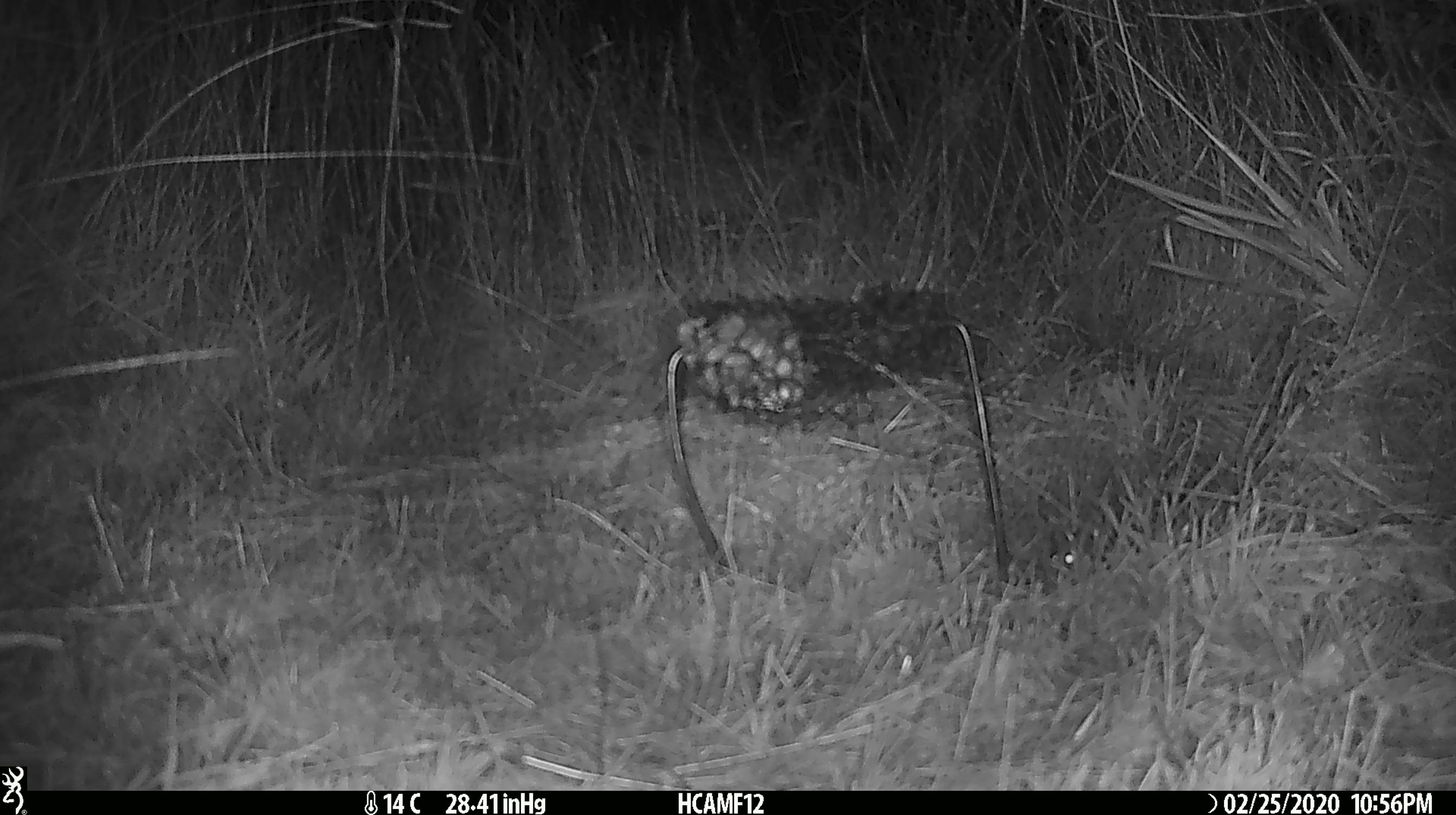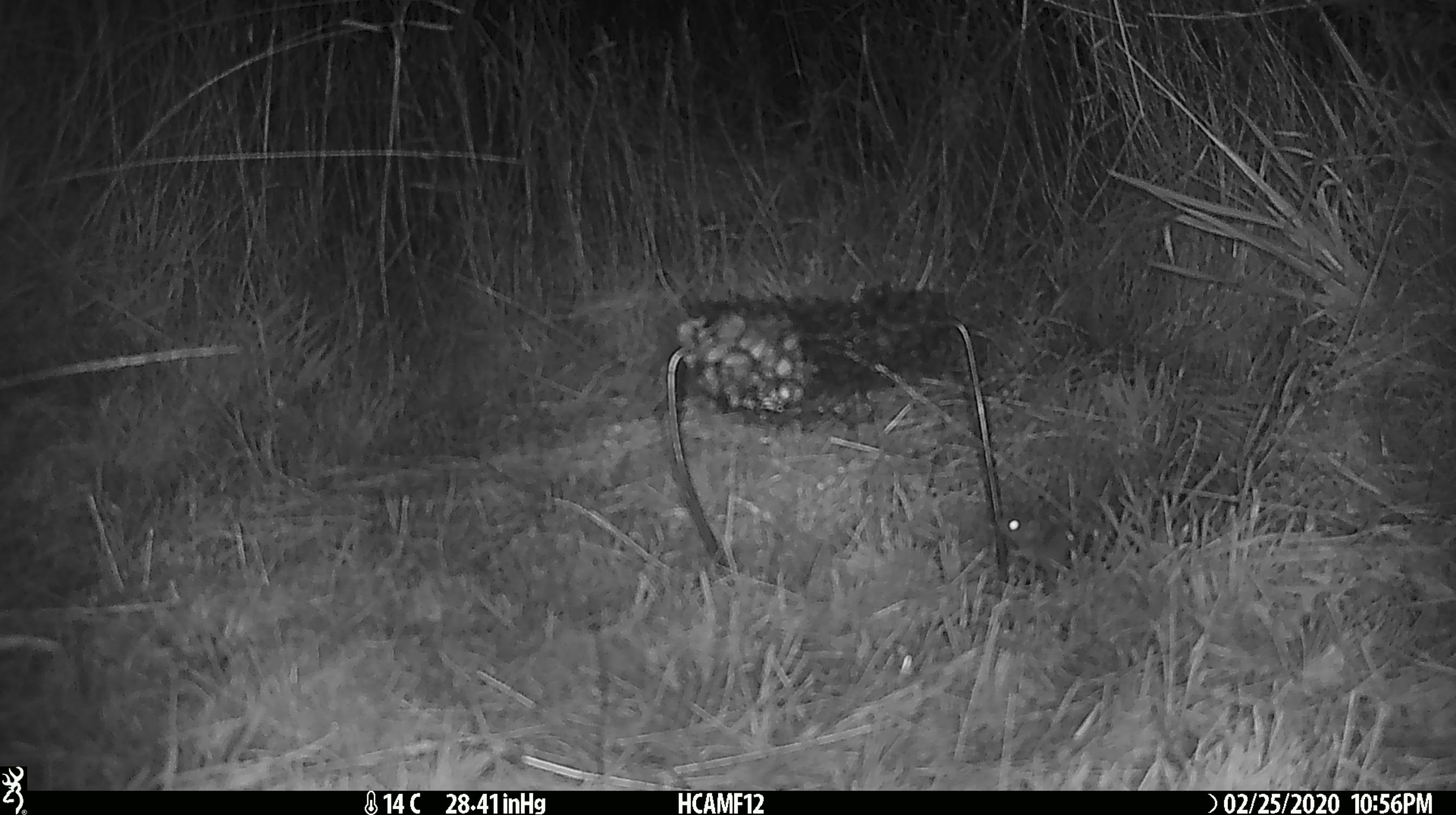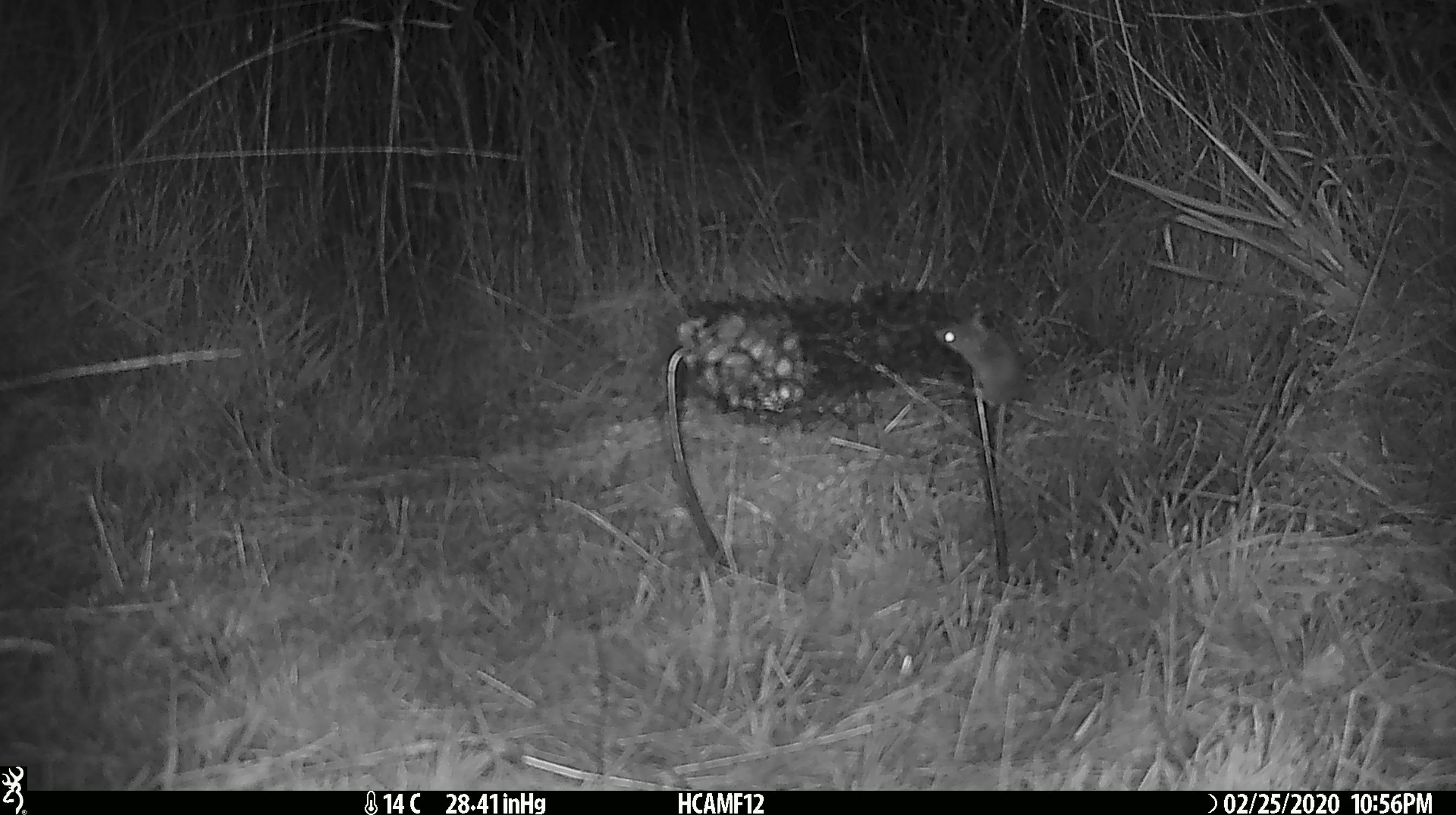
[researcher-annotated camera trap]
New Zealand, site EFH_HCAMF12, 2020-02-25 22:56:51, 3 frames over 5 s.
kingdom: Animalia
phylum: Chordata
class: Mammalia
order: Rodentia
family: Muridae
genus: Mus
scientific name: Mus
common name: mouse